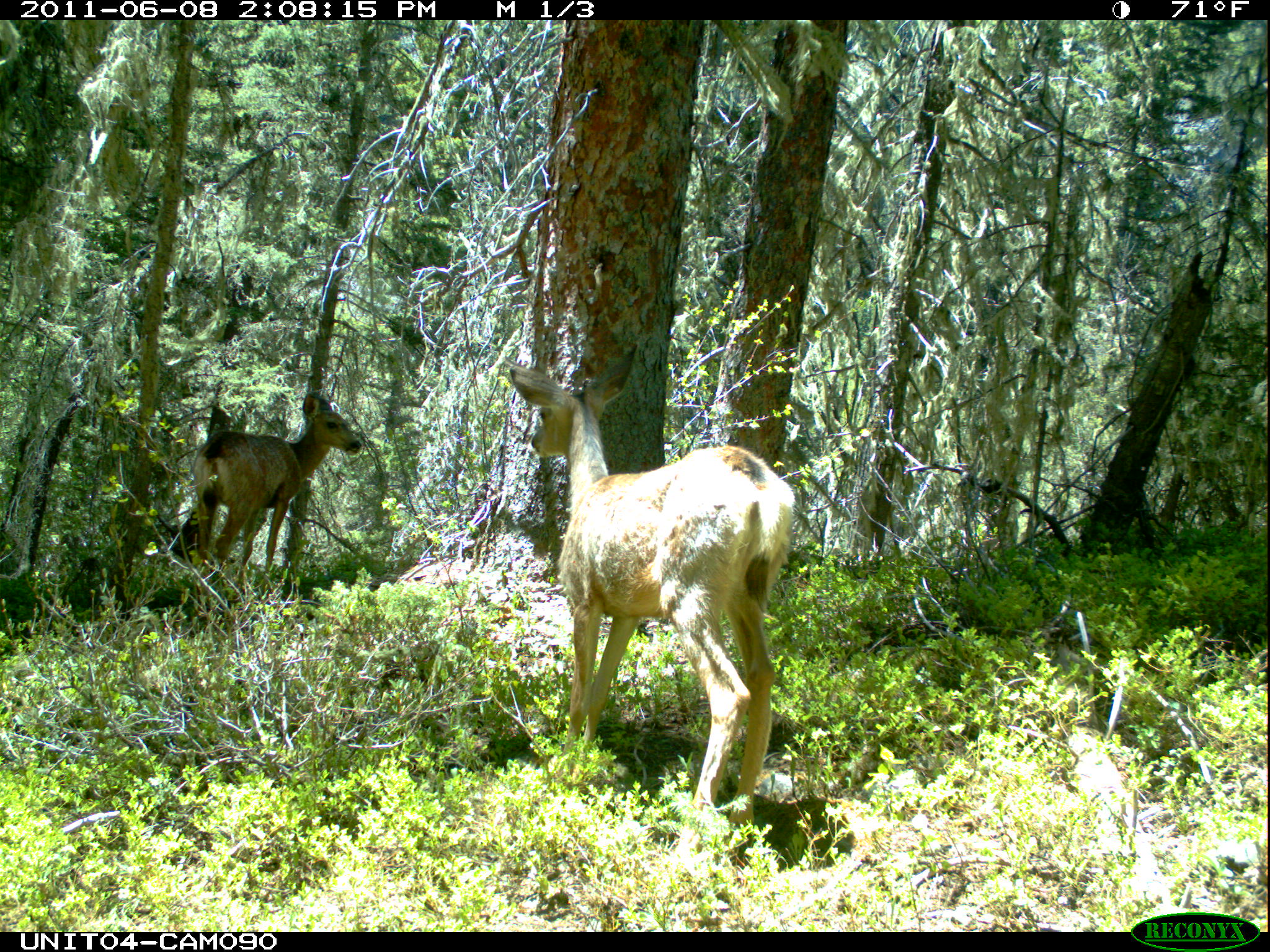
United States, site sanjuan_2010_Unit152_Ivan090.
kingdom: Animalia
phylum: Chordata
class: Mammalia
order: Artiodactyla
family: Cervidae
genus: Odocoileus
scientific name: Odocoileus hemionus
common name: mule deer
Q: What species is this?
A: Odocoileus hemionus (mule deer).